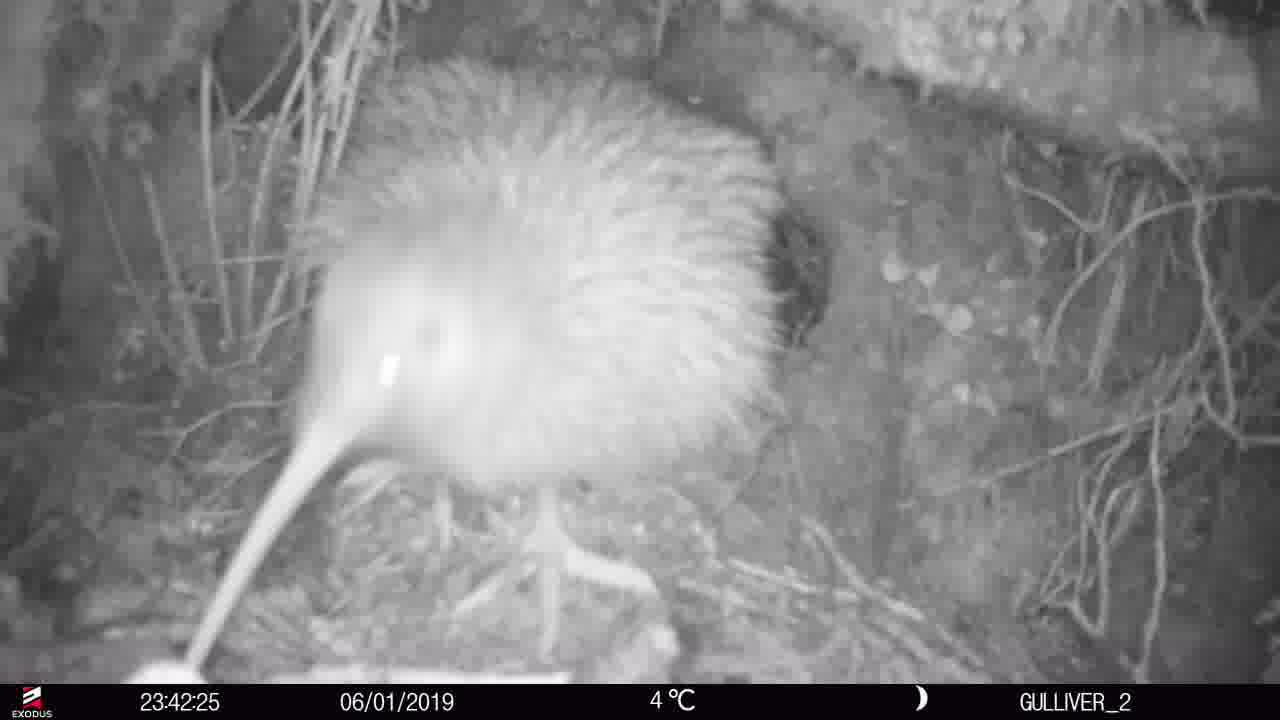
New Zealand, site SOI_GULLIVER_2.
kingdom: Animalia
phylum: Chordata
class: Aves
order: Apterygiformes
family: Apterygidae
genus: Apteryx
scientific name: Apteryx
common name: kiwi